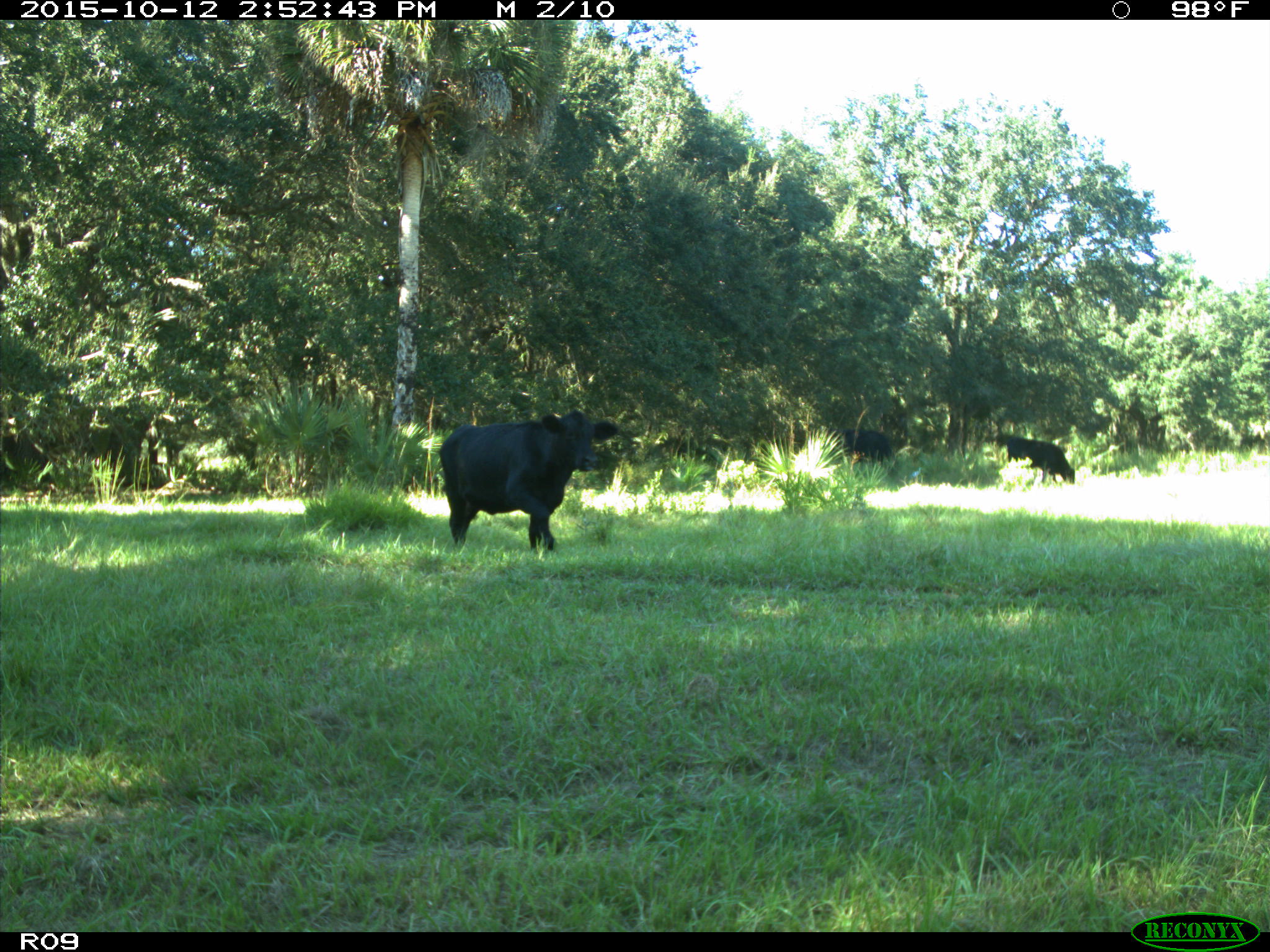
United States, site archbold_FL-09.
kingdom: Animalia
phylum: Chordata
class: Mammalia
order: Artiodactyla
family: Bovidae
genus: Bos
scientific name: Bos taurus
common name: domestic cow